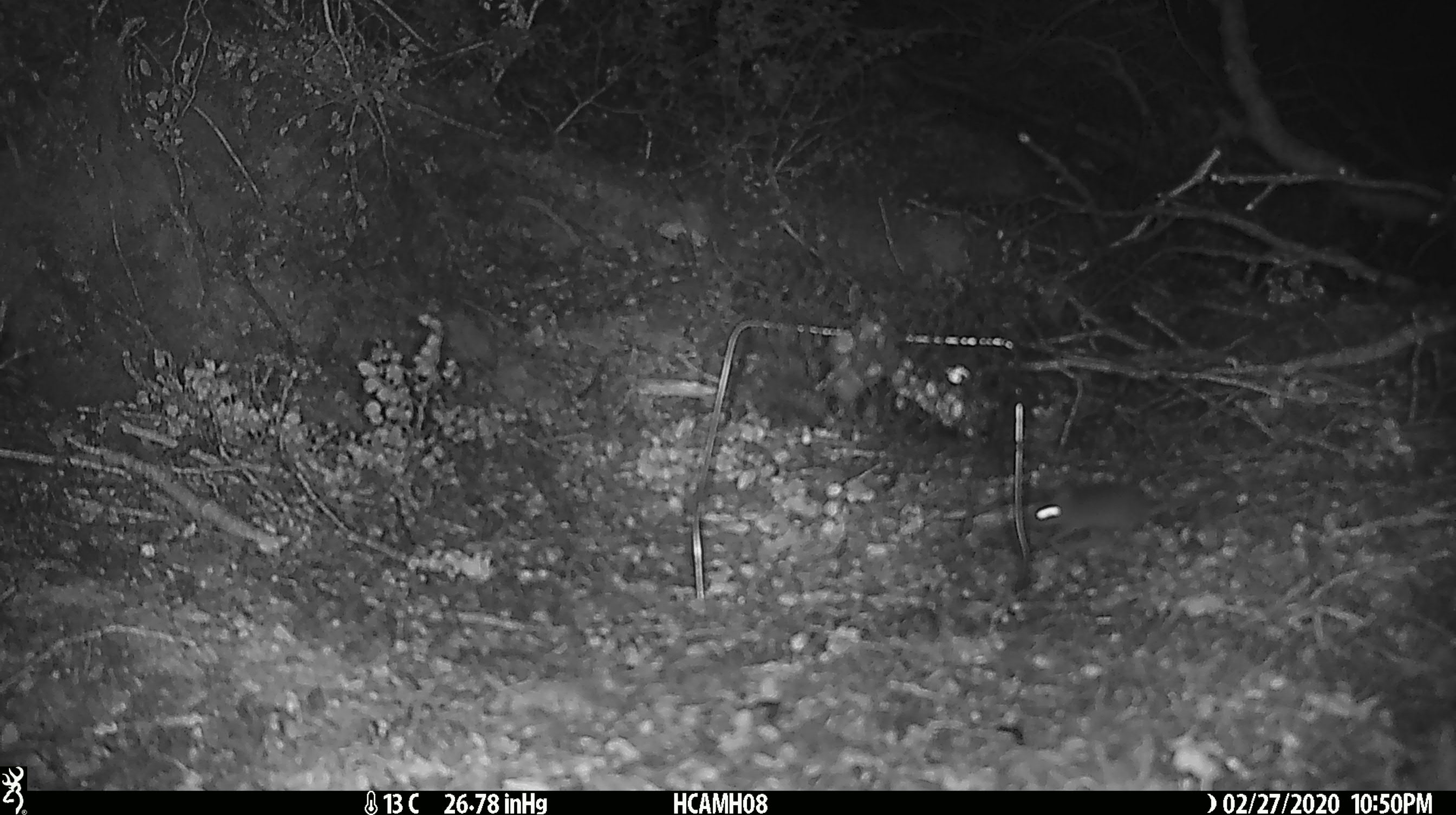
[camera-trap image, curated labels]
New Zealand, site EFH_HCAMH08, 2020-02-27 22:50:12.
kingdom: Animalia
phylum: Chordata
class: Mammalia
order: Rodentia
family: Muridae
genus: Mus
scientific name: Mus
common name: mouse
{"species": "mouse (Mus)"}